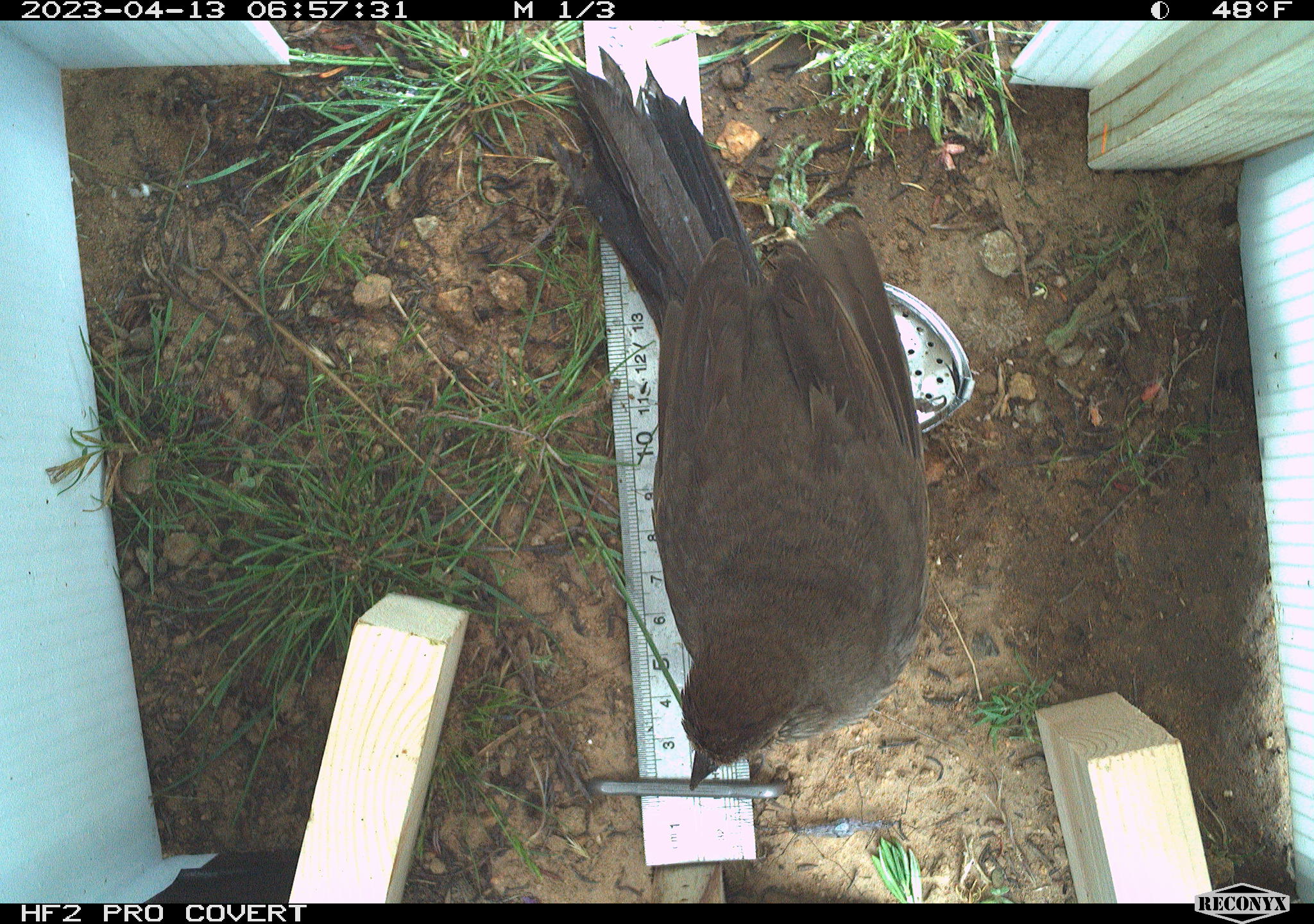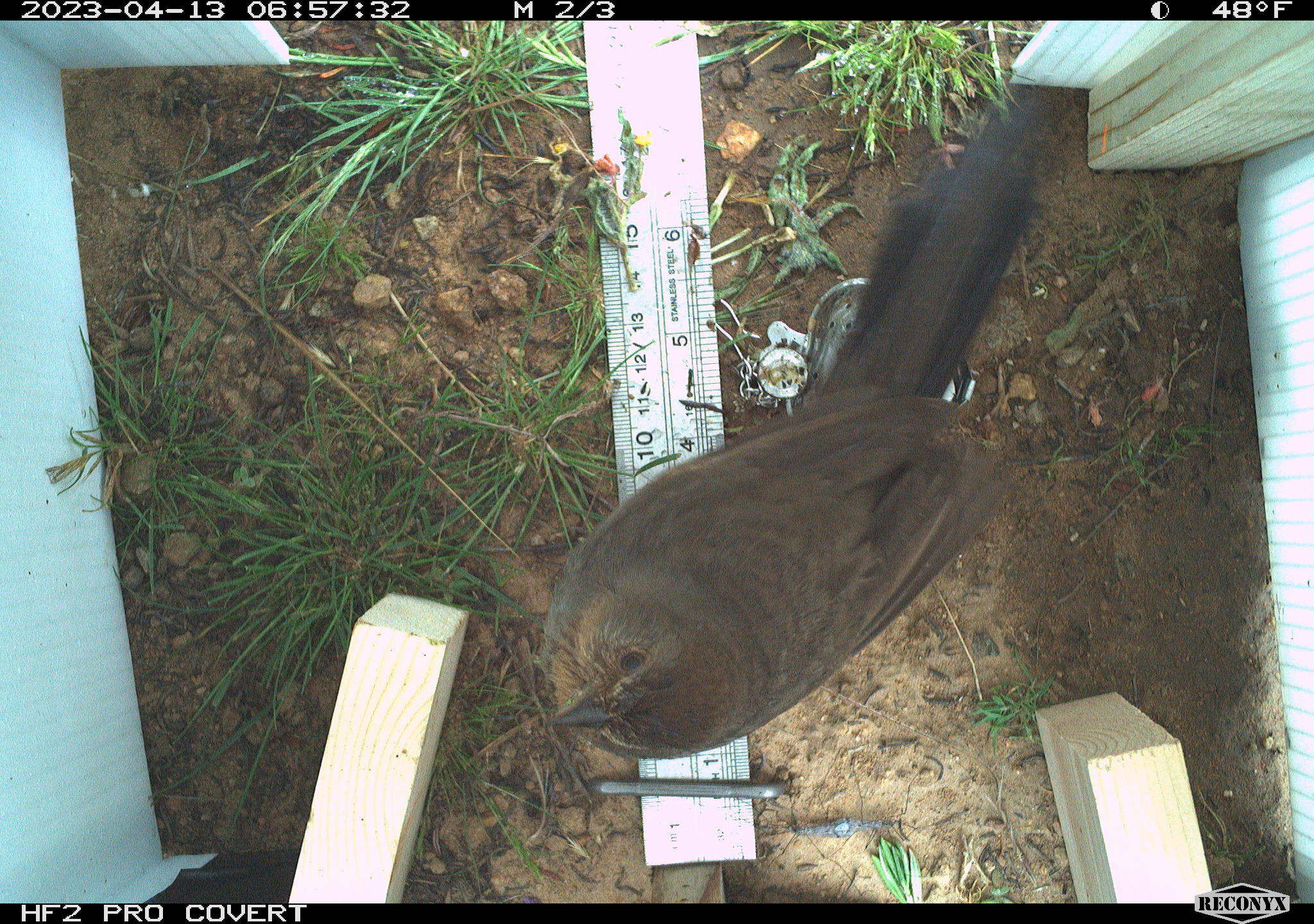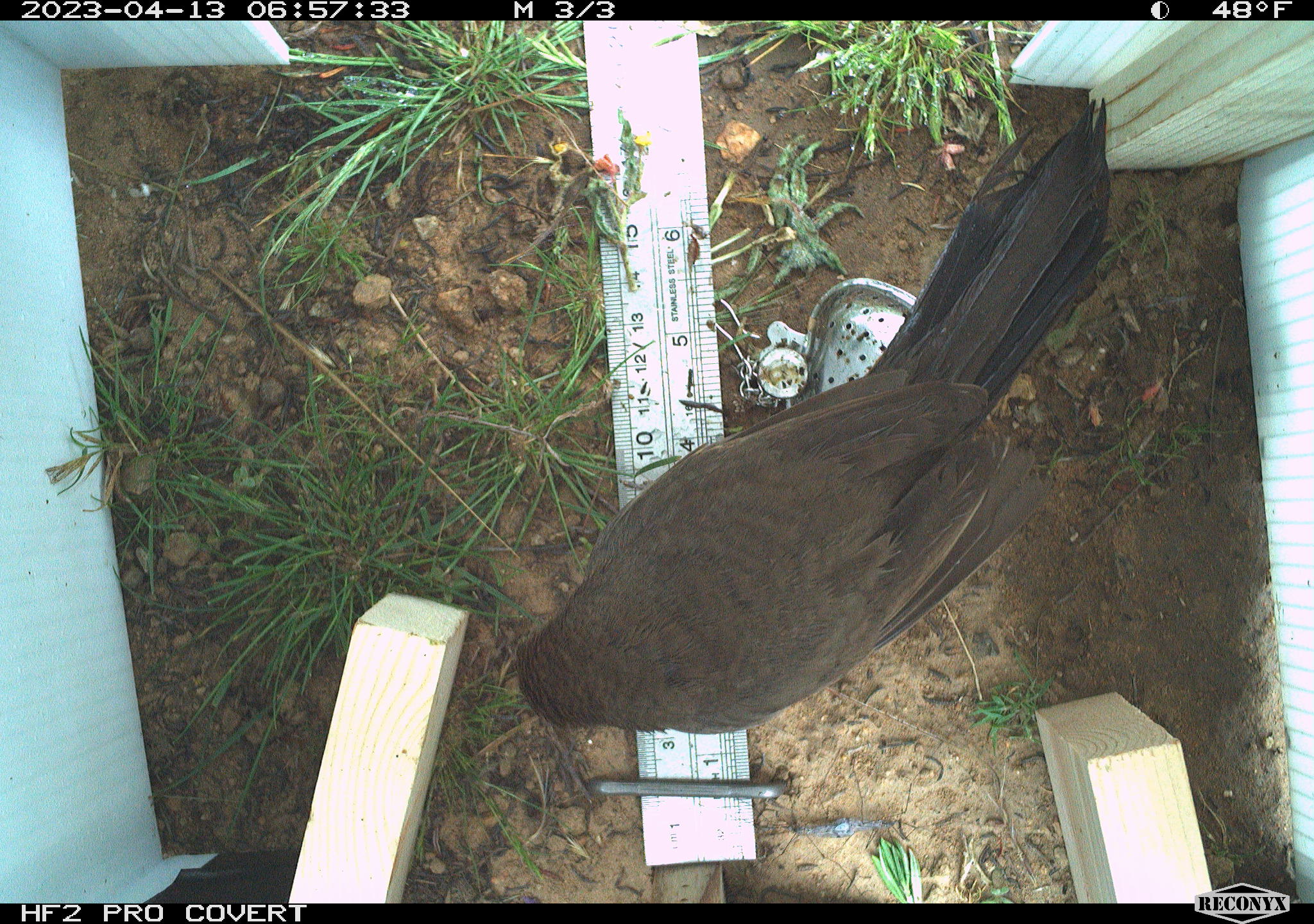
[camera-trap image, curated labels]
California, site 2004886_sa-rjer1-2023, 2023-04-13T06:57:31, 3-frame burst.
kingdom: Animalia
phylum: Chordata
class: Aves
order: Passeriformes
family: Passerellidae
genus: Melozone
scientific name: Melozone crissalis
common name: california towhee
California towhee (Melozone crissalis).